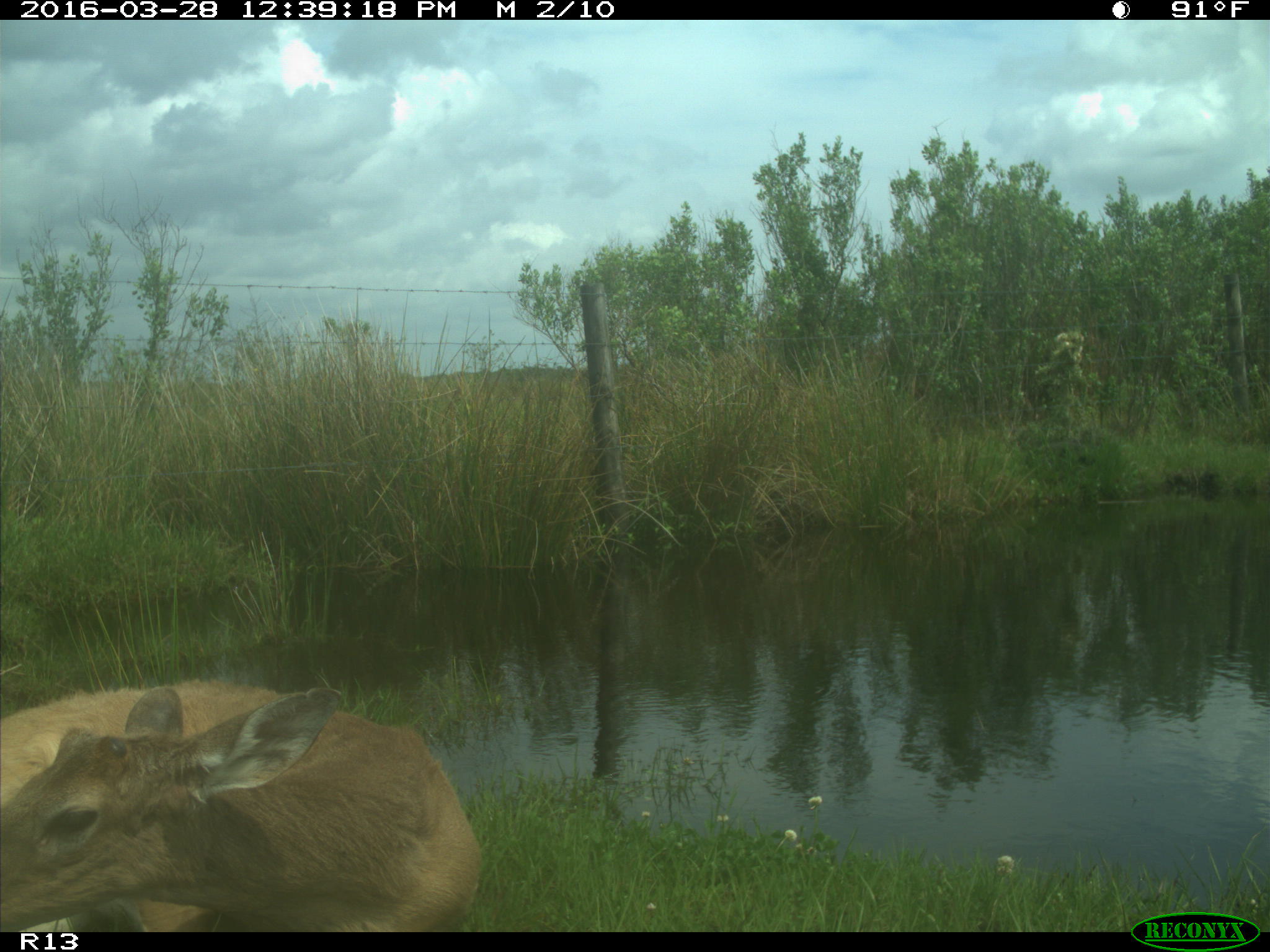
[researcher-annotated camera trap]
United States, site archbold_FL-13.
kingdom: Animalia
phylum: Chordata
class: Mammalia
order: Artiodactyla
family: Cervidae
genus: Odocoileus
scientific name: Odocoileus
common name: deer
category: unidentified deer